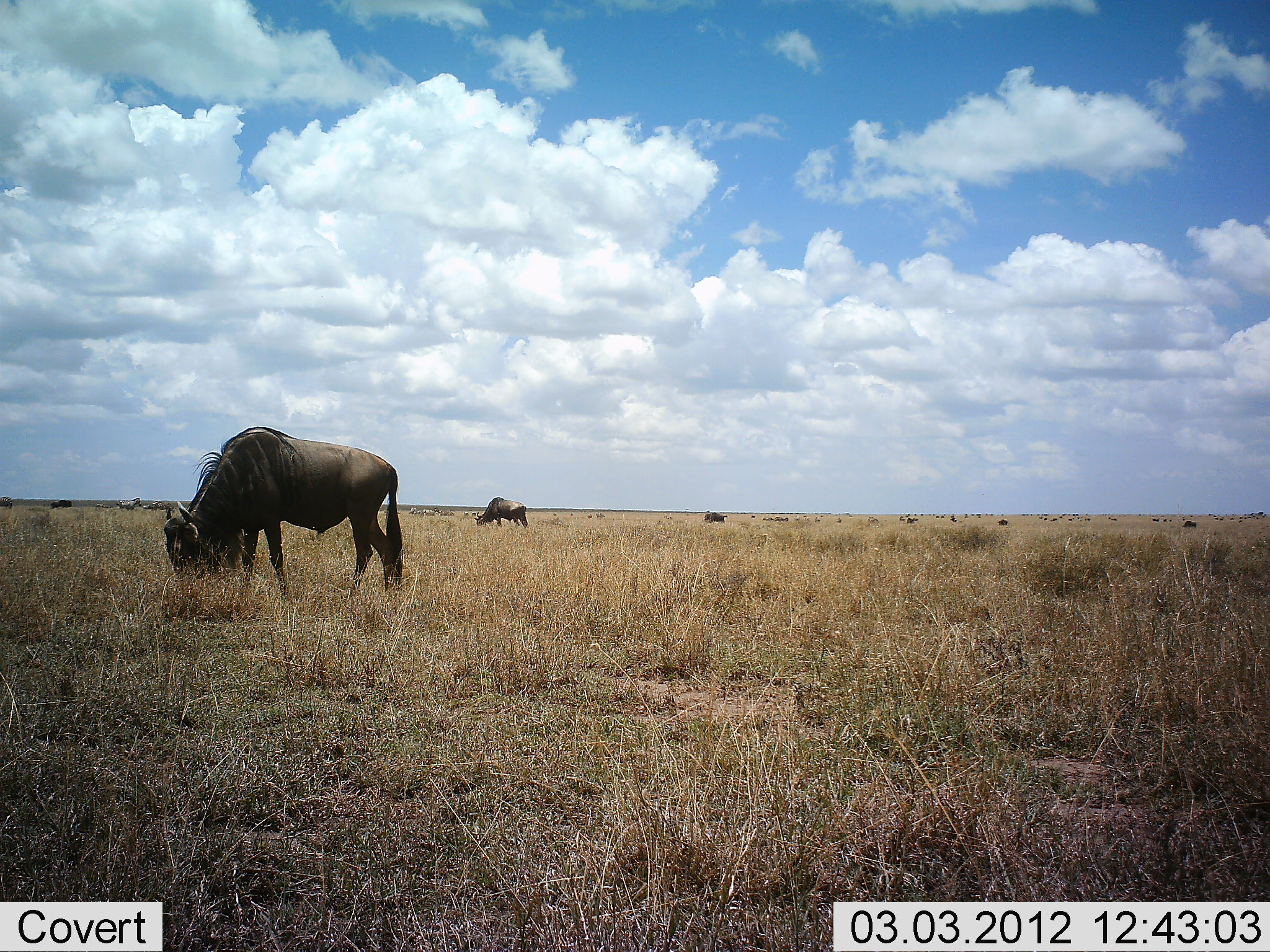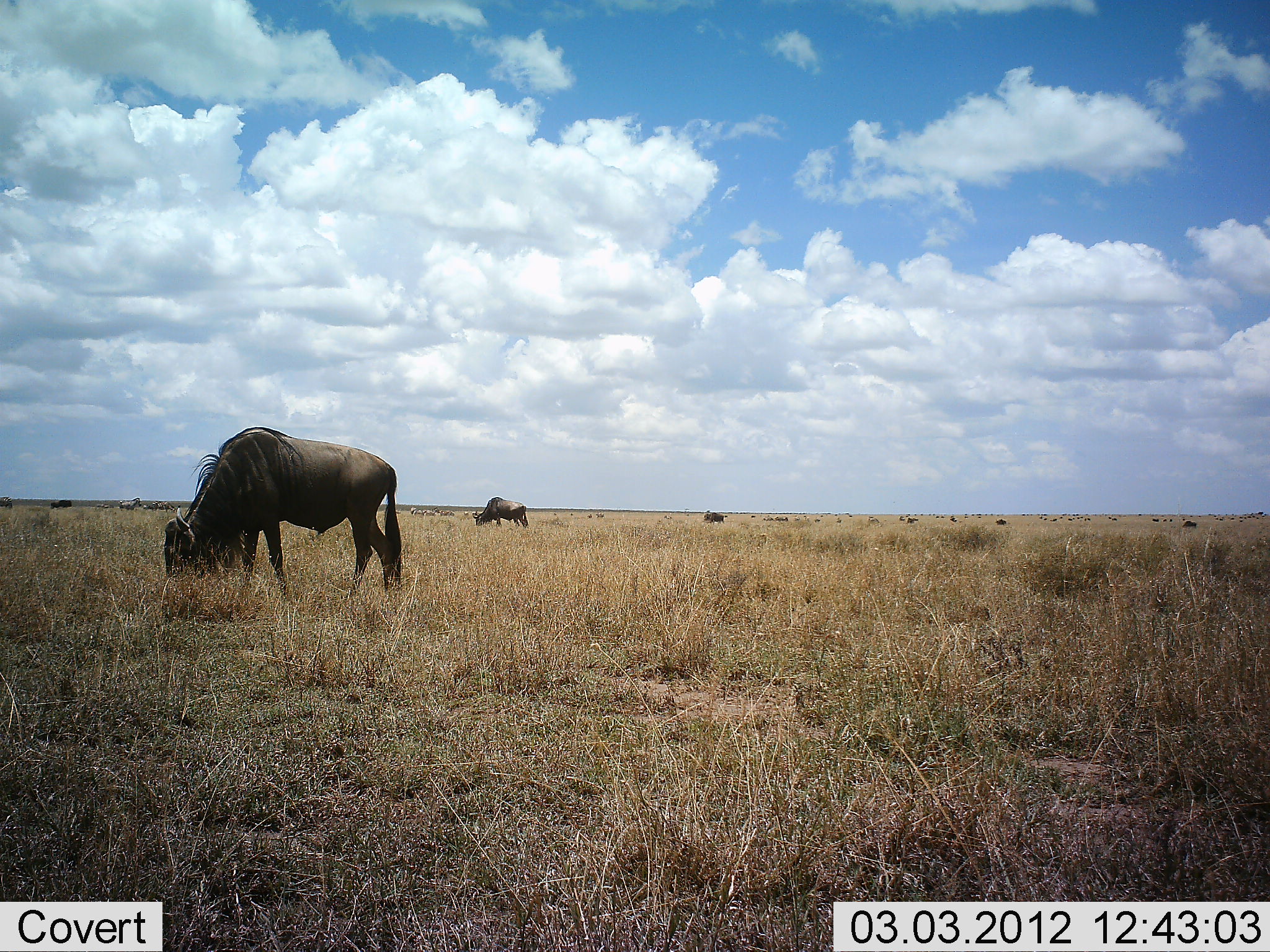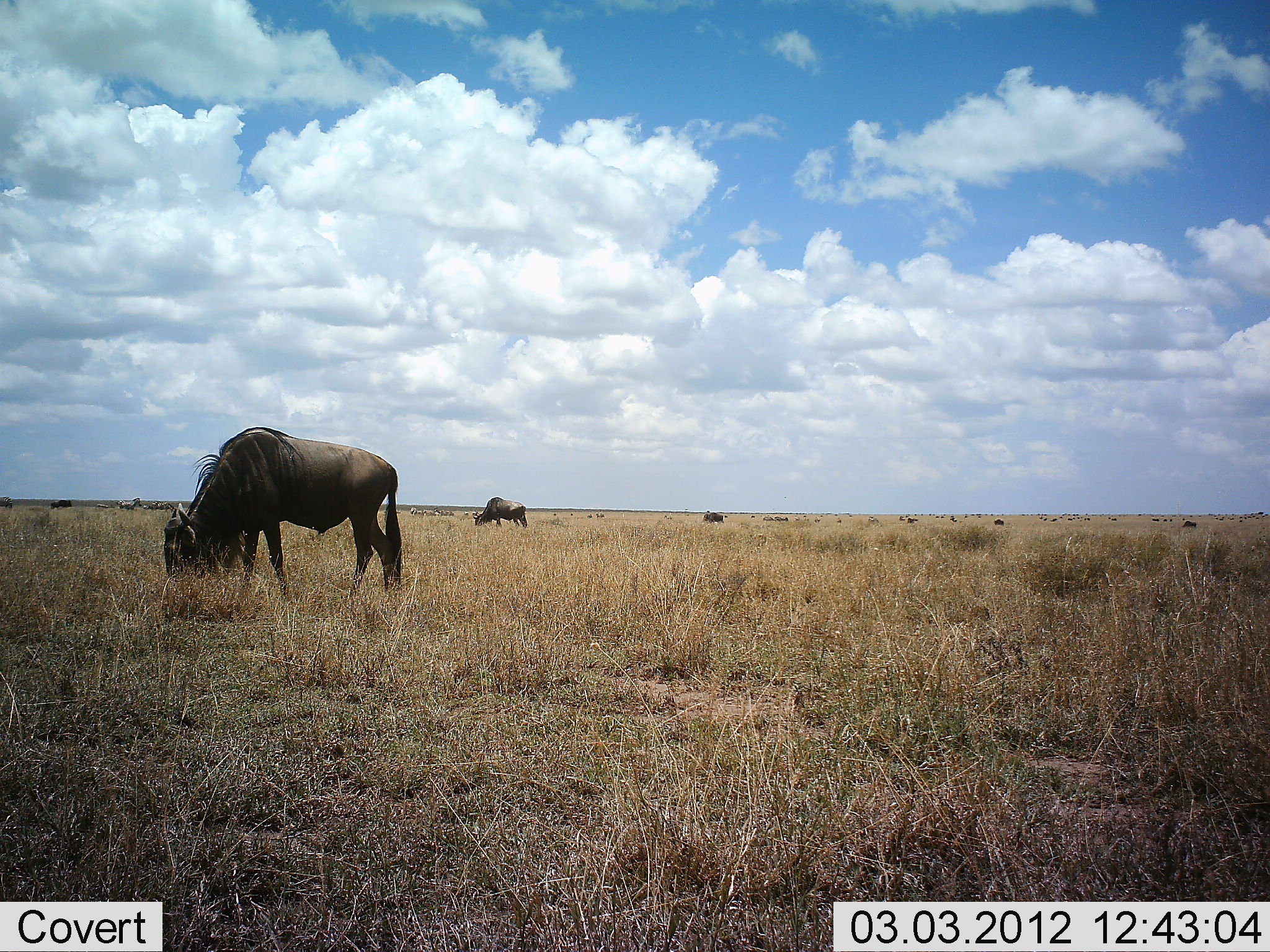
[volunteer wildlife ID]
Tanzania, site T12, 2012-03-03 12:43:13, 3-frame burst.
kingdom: Animalia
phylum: Chordata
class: Mammalia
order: Artiodactyla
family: Bovidae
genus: Connochaetes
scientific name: Connochaetes taurinus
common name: blue wildebeest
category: wildebeest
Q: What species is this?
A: Wildebeest (blue wildebeest) (Connochaetes taurinus).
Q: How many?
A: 3.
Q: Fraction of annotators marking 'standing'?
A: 44%.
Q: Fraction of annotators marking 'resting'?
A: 6%.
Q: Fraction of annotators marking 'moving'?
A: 12%.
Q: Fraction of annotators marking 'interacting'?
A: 0%.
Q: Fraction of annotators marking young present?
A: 0%.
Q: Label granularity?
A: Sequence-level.